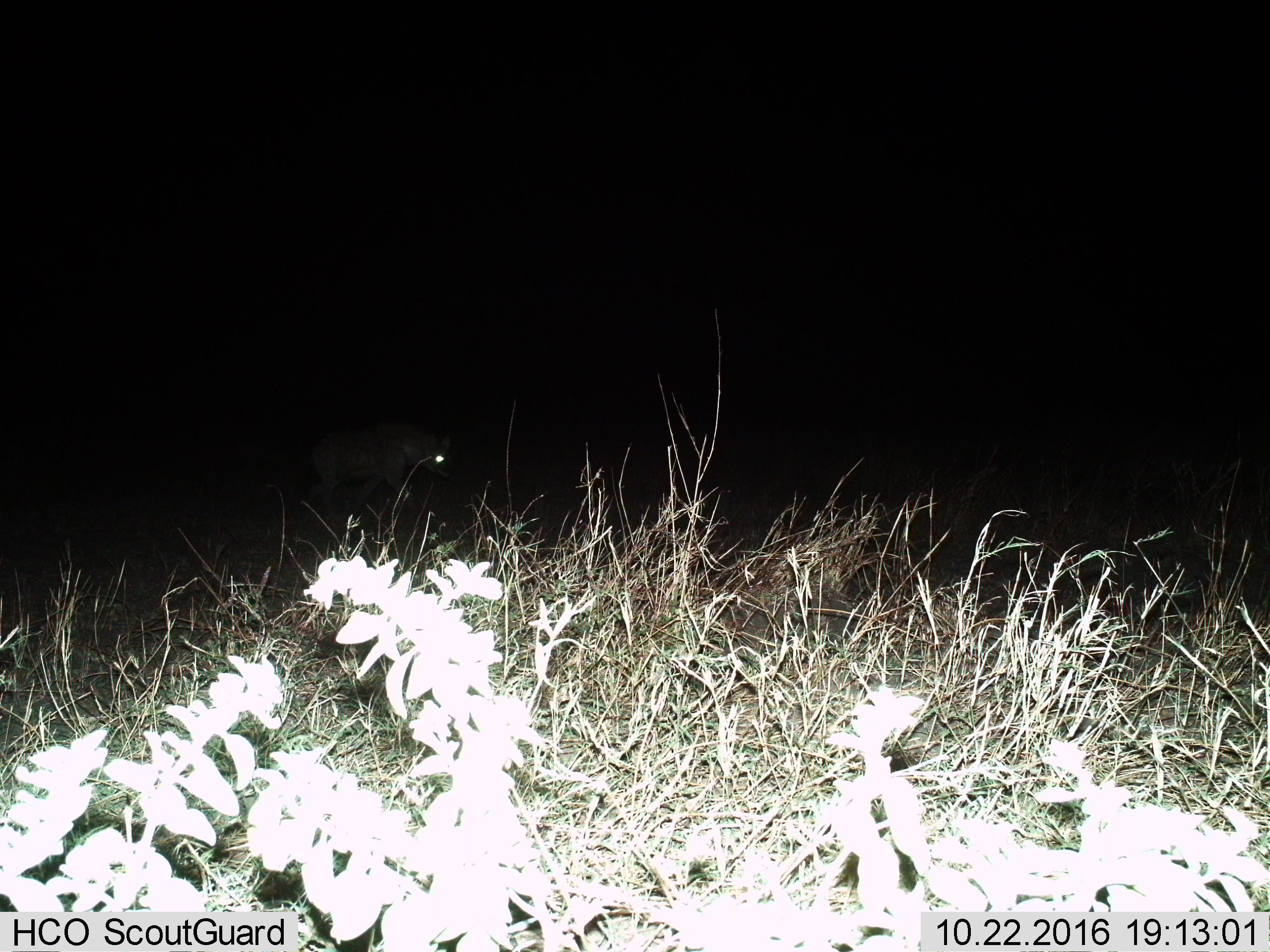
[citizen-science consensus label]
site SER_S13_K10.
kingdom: Animalia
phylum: Chordata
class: Mammalia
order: Carnivora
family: Hyaenidae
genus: Crocuta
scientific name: Crocuta crocuta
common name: spotted hyena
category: hyenaspotted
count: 1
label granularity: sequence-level